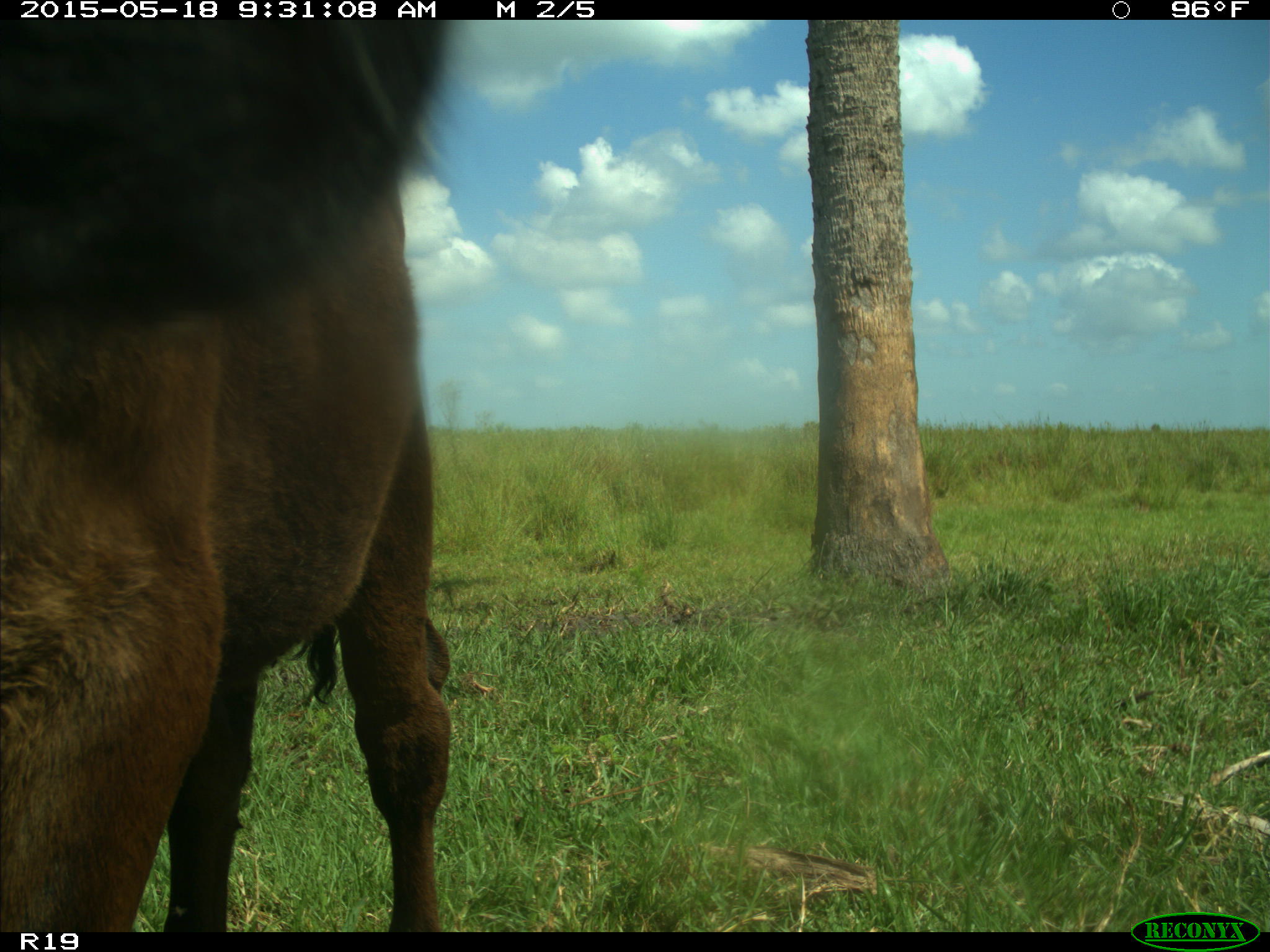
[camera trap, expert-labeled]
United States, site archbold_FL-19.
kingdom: Animalia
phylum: Chordata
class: Mammalia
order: Artiodactyla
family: Bovidae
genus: Bos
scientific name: Bos taurus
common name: domestic cow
Bos taurus (domestic cow).